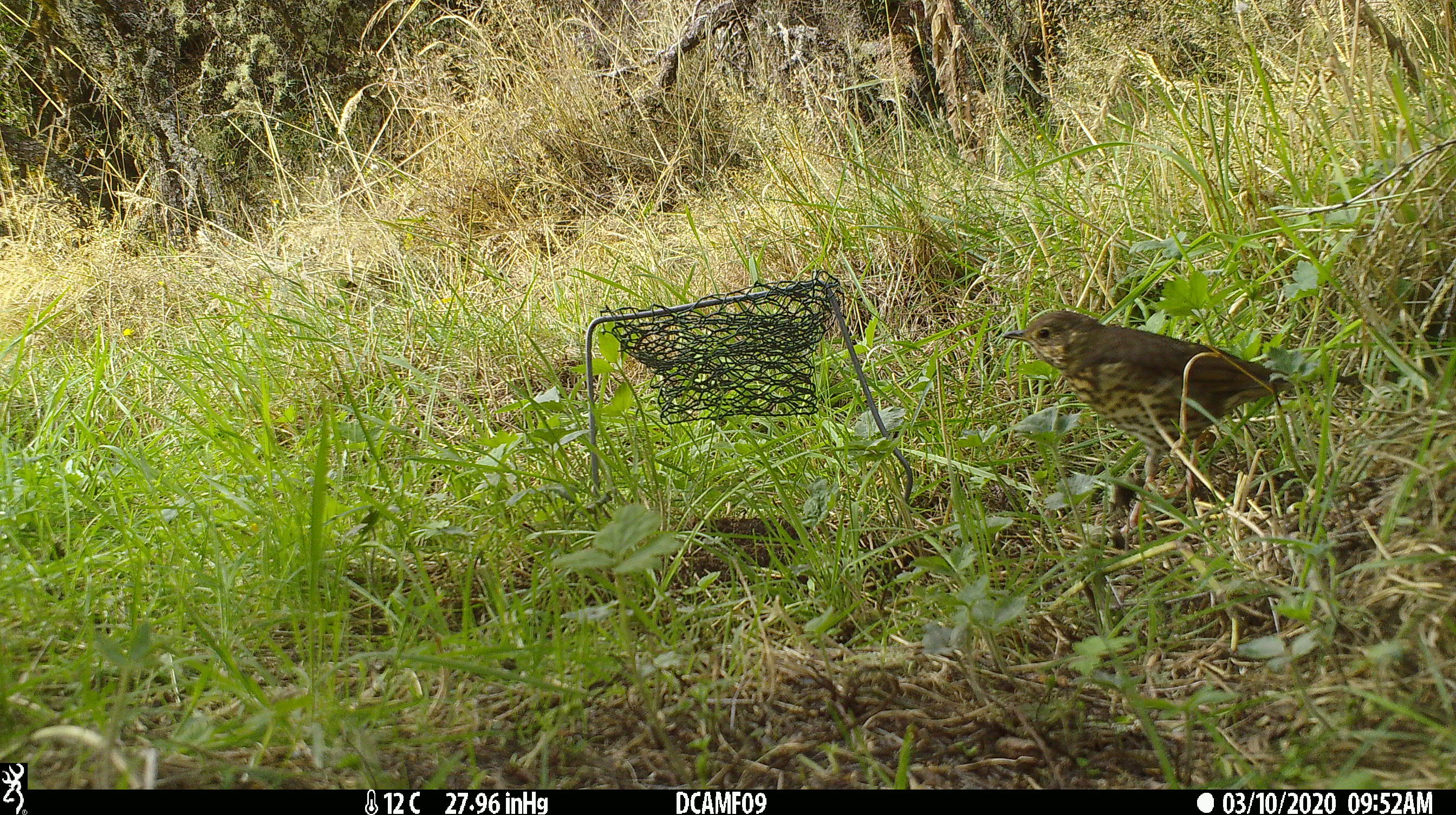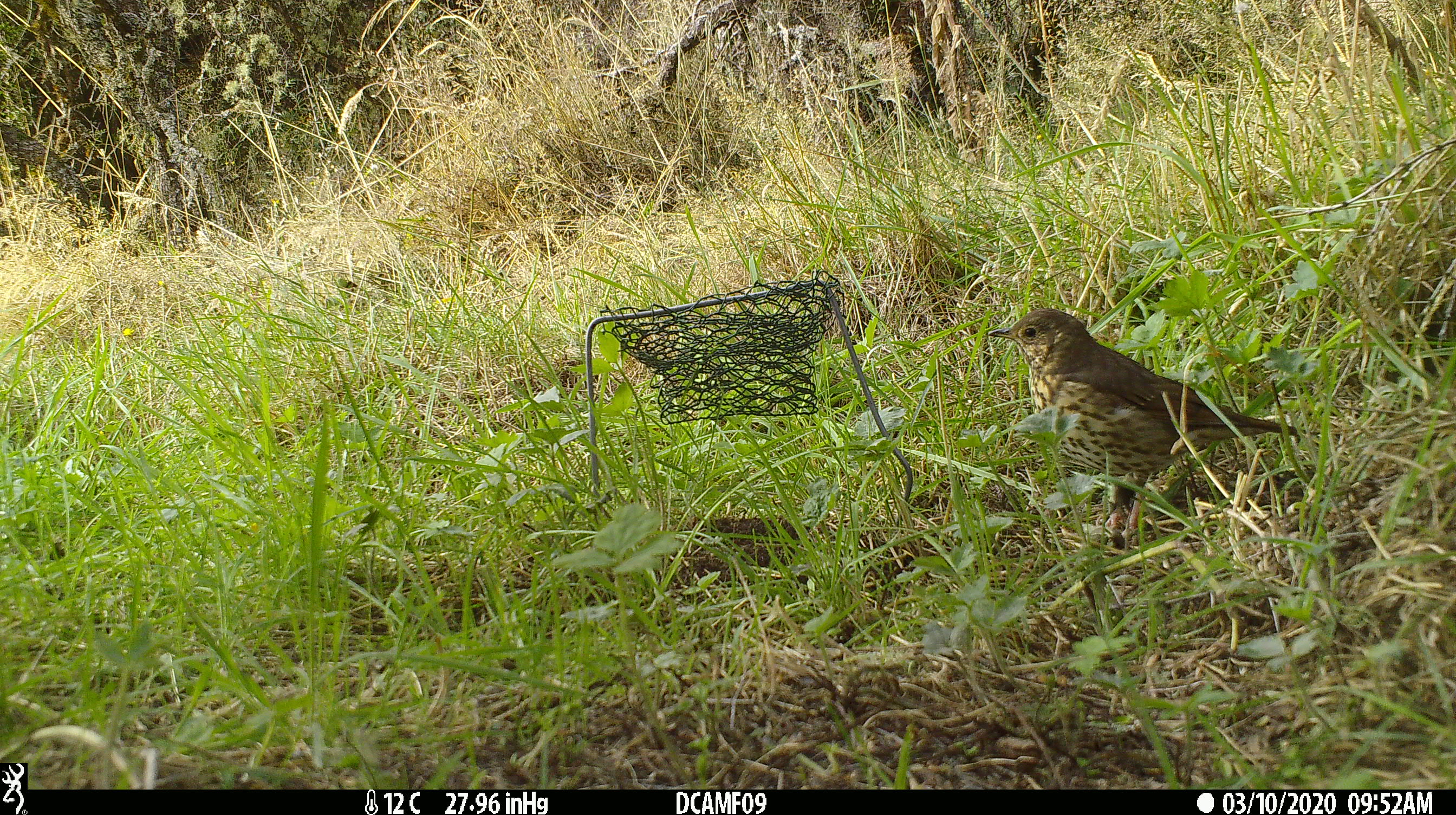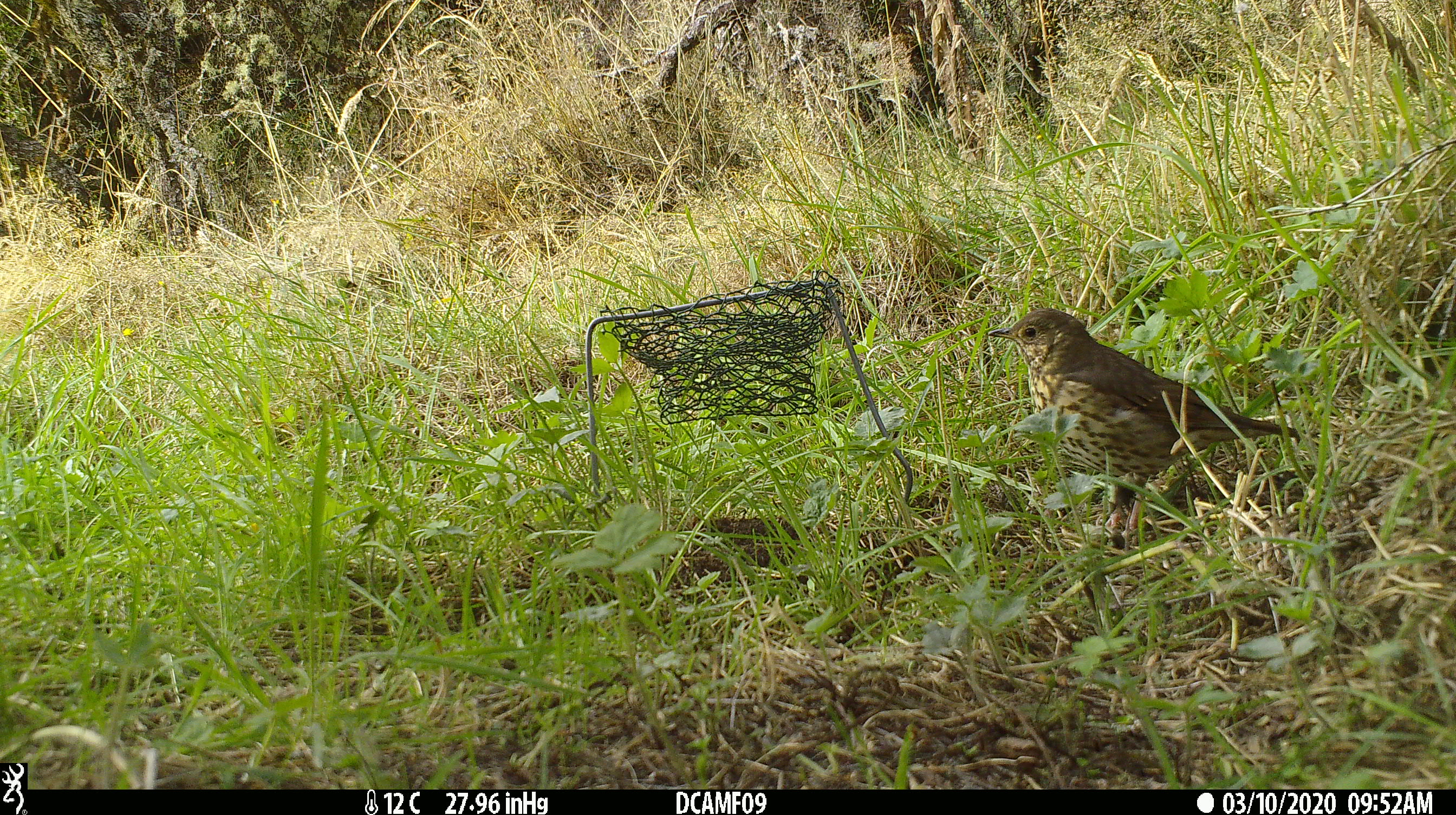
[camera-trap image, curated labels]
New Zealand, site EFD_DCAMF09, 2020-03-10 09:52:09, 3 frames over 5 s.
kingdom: Animalia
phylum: Chordata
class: Aves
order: Passeriformes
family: Turdidae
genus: Turdus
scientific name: Turdus philomelos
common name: song thrush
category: thrush